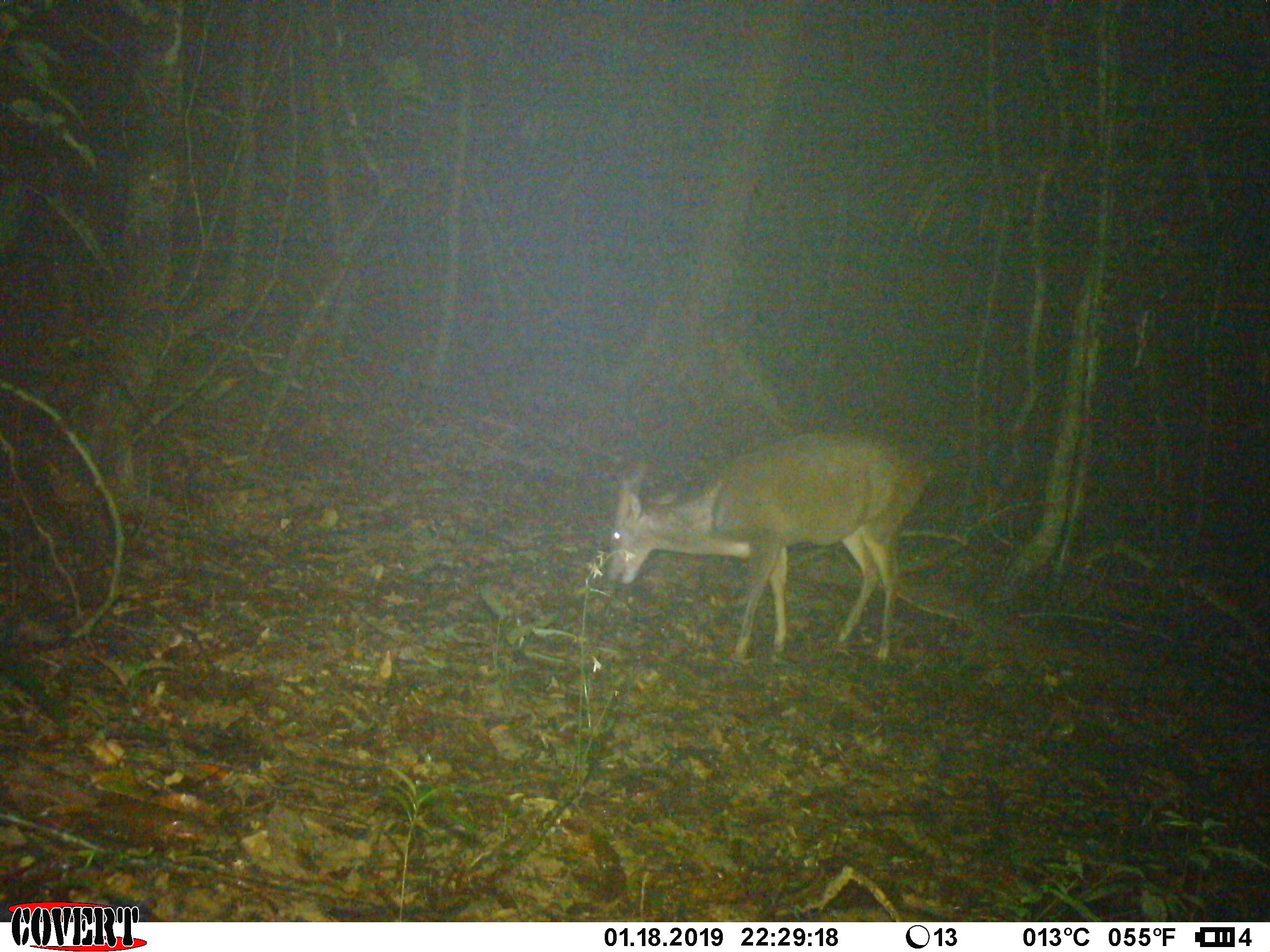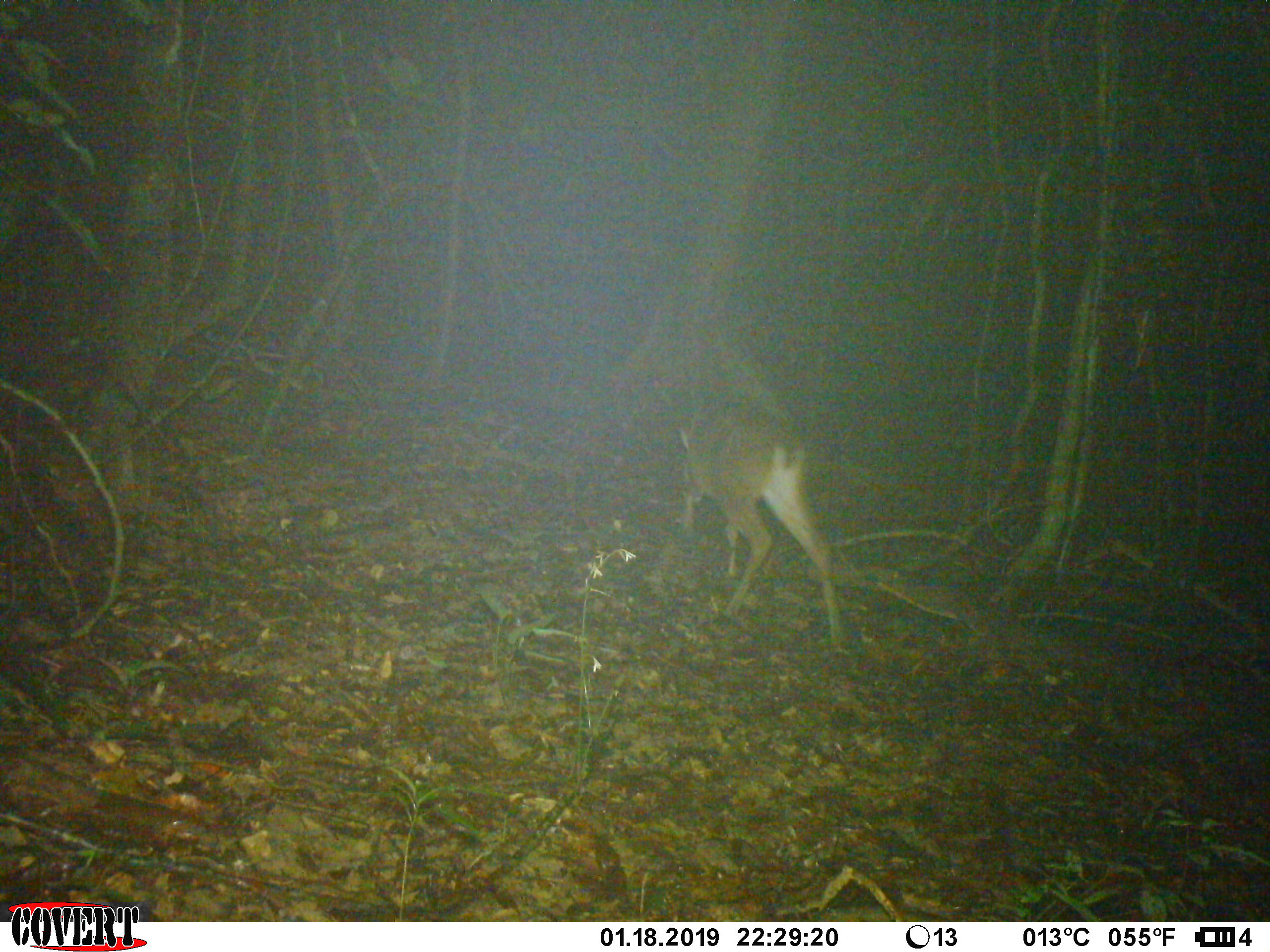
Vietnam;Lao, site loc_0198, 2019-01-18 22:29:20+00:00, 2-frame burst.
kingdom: Animalia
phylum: Chordata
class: Mammalia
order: Artiodactyla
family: Cervidae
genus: Muntiacus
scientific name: Muntiacus vuquangensis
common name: large-antlered muntjac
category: large antlered muntjac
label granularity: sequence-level